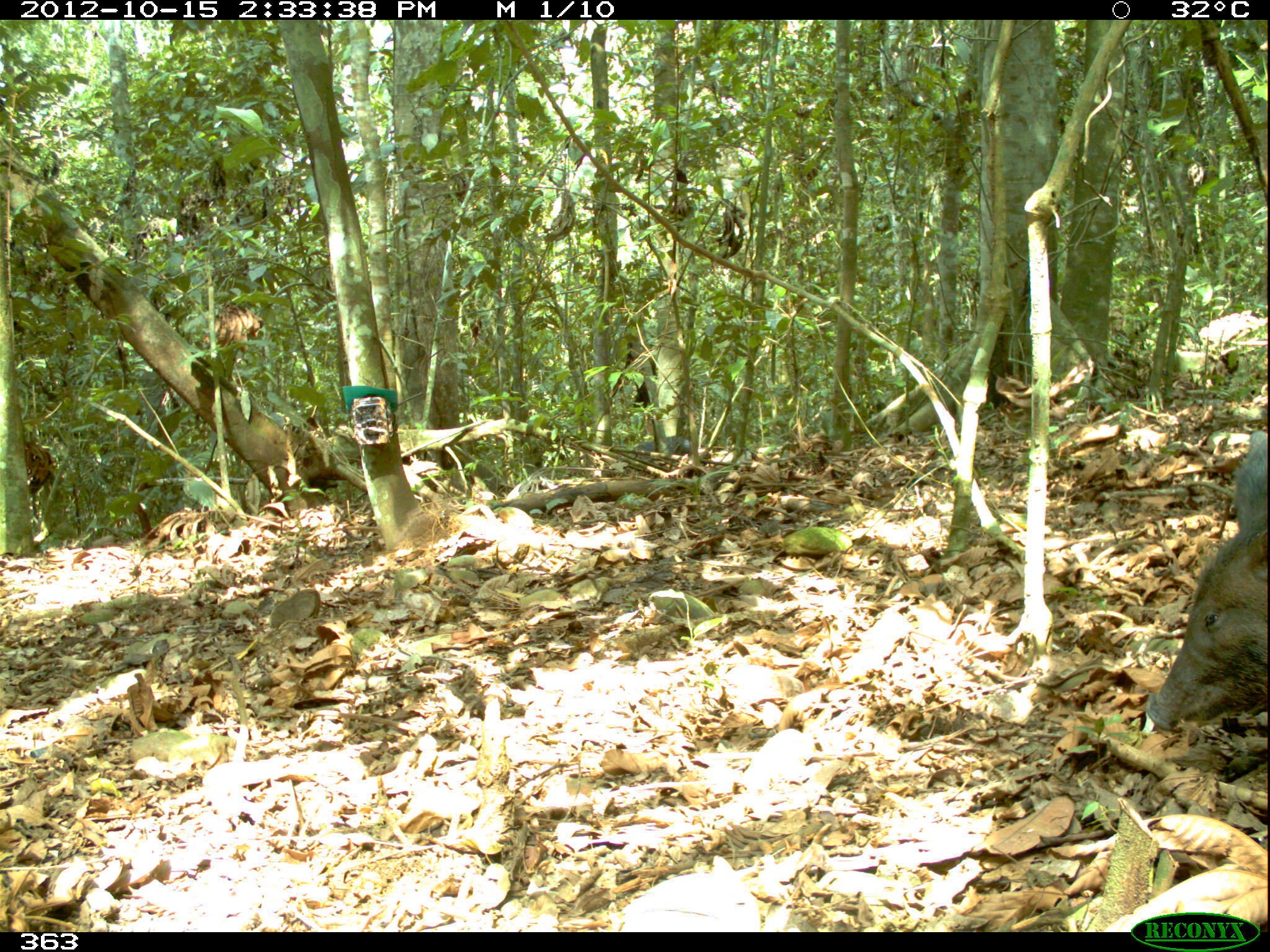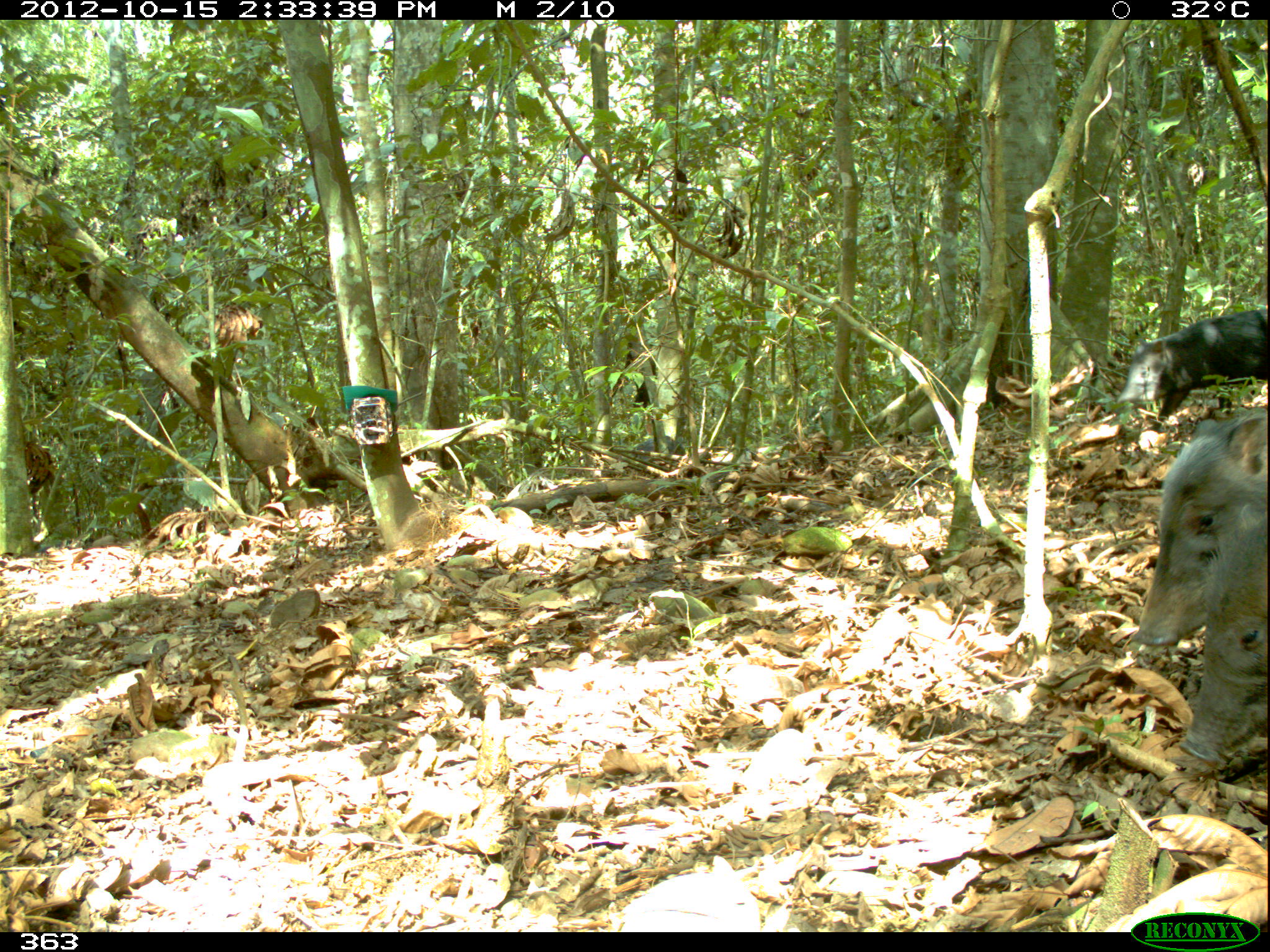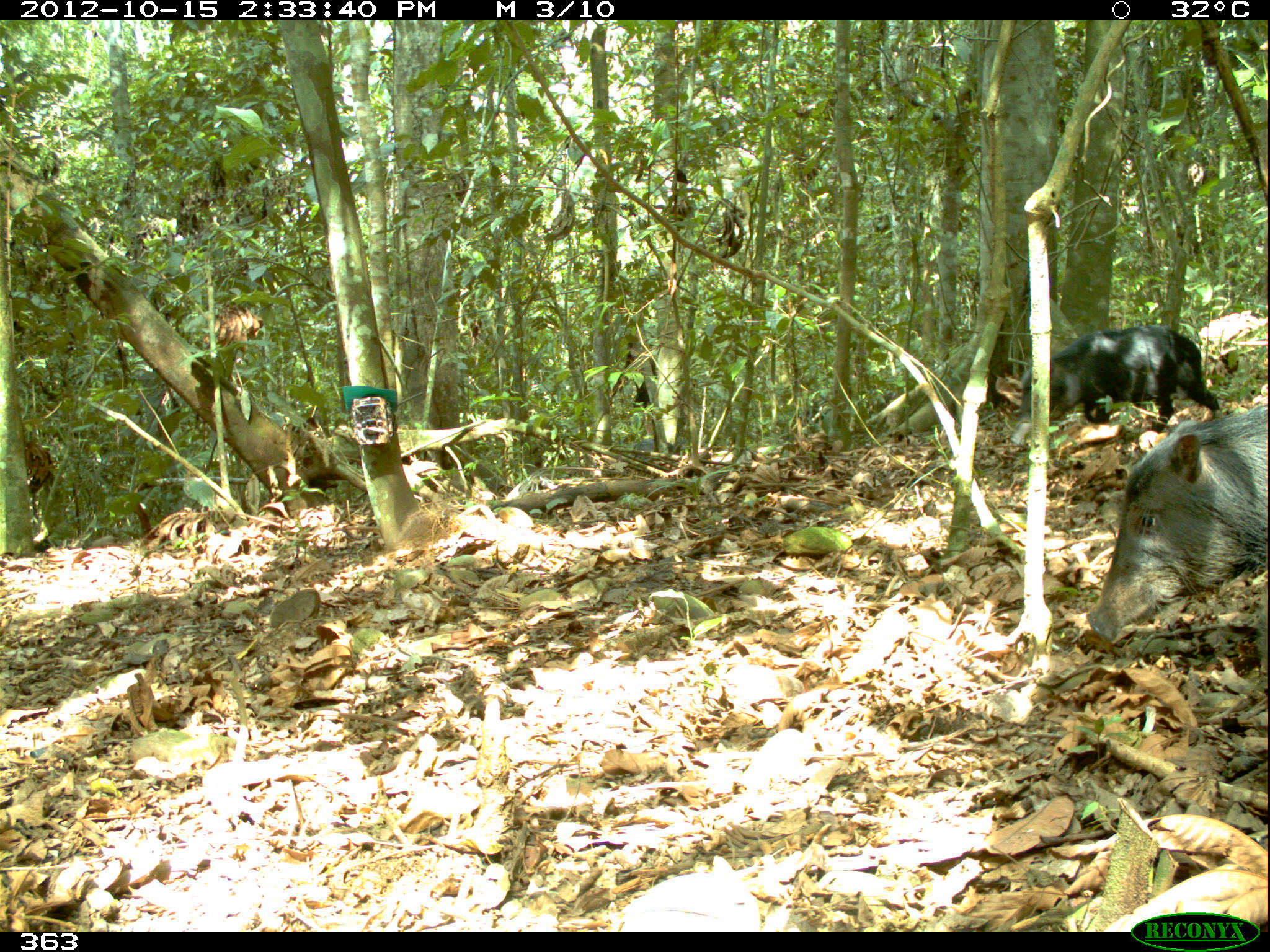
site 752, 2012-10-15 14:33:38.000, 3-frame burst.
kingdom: Animalia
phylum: Chordata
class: Mammalia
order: Artiodactyla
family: Tayassuidae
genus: Tayassu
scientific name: Tayassu pecari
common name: white-lipped peccary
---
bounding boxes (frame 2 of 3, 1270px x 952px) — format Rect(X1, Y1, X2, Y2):
tayassu pecari: Rect(1136, 409, 1269, 648); Rect(1170, 500, 1267, 767); Rect(1113, 309, 1267, 430); Rect(634, 435, 687, 462)